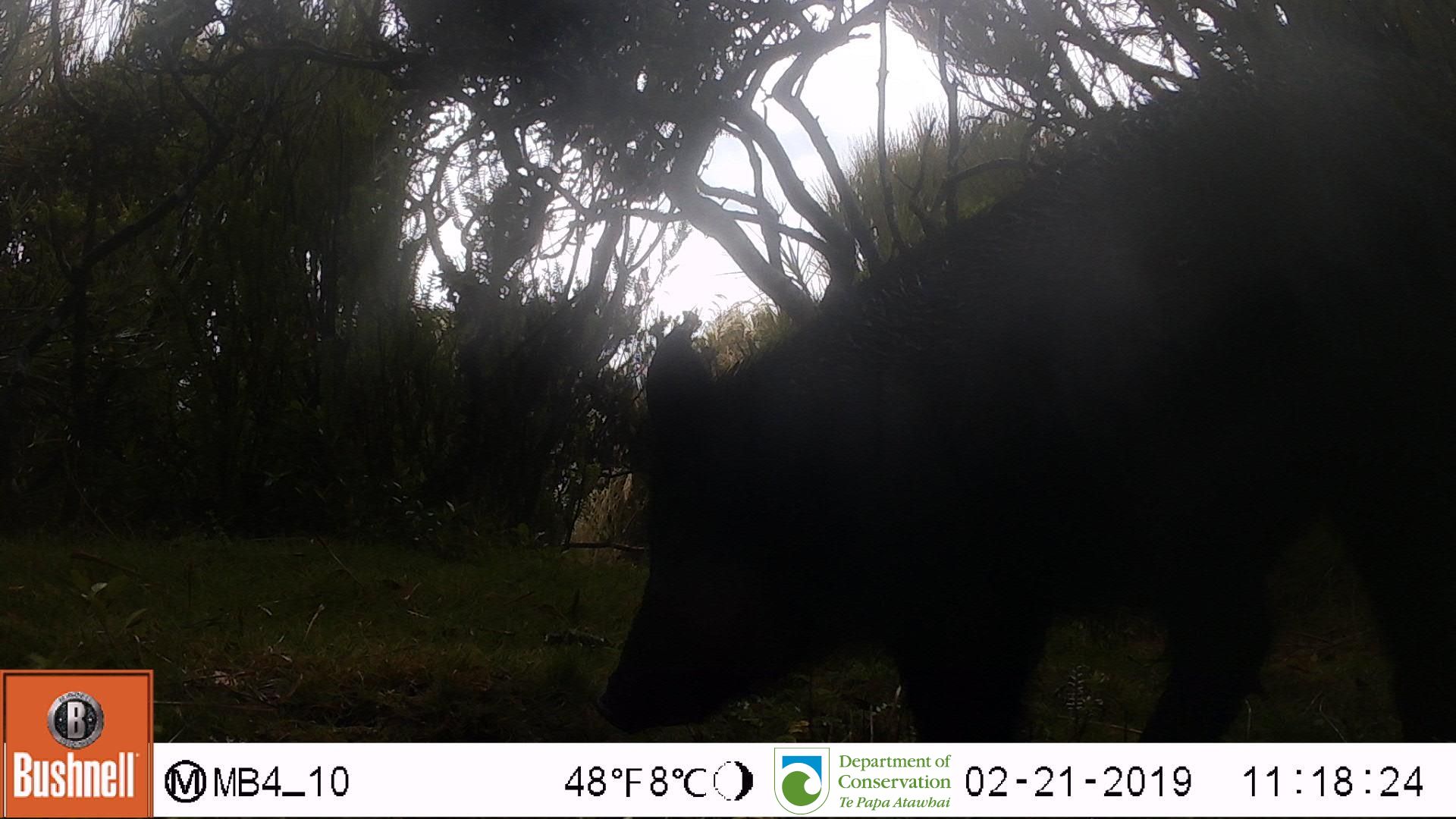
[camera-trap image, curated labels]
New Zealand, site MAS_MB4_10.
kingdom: Animalia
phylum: Chordata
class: Mammalia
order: Artiodactyla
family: Suidae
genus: Sus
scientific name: Sus scrofa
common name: pig